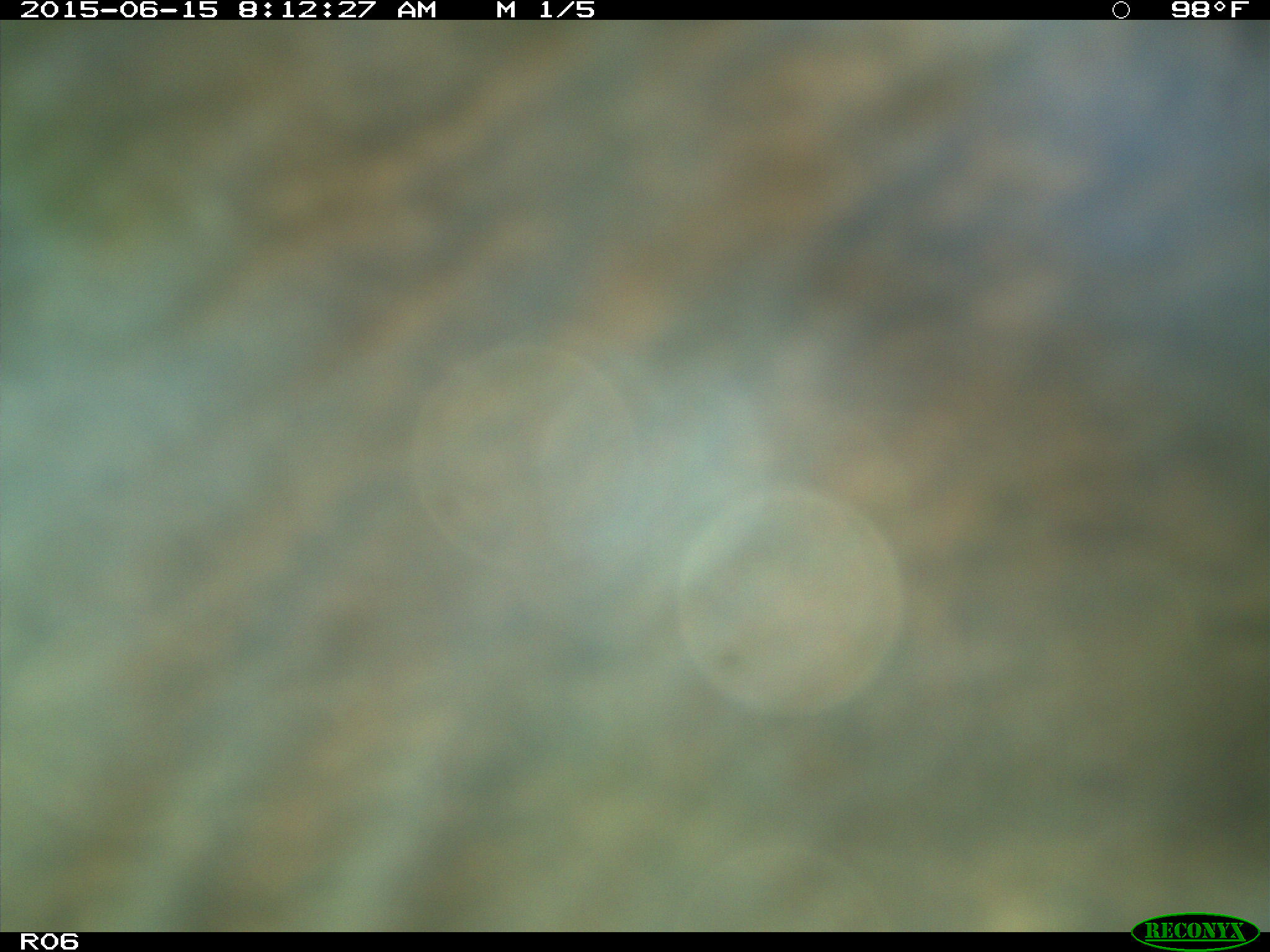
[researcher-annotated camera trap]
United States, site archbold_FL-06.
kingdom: Animalia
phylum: Chordata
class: Mammalia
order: Artiodactyla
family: Bovidae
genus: Bos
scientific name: Bos taurus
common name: domestic cow